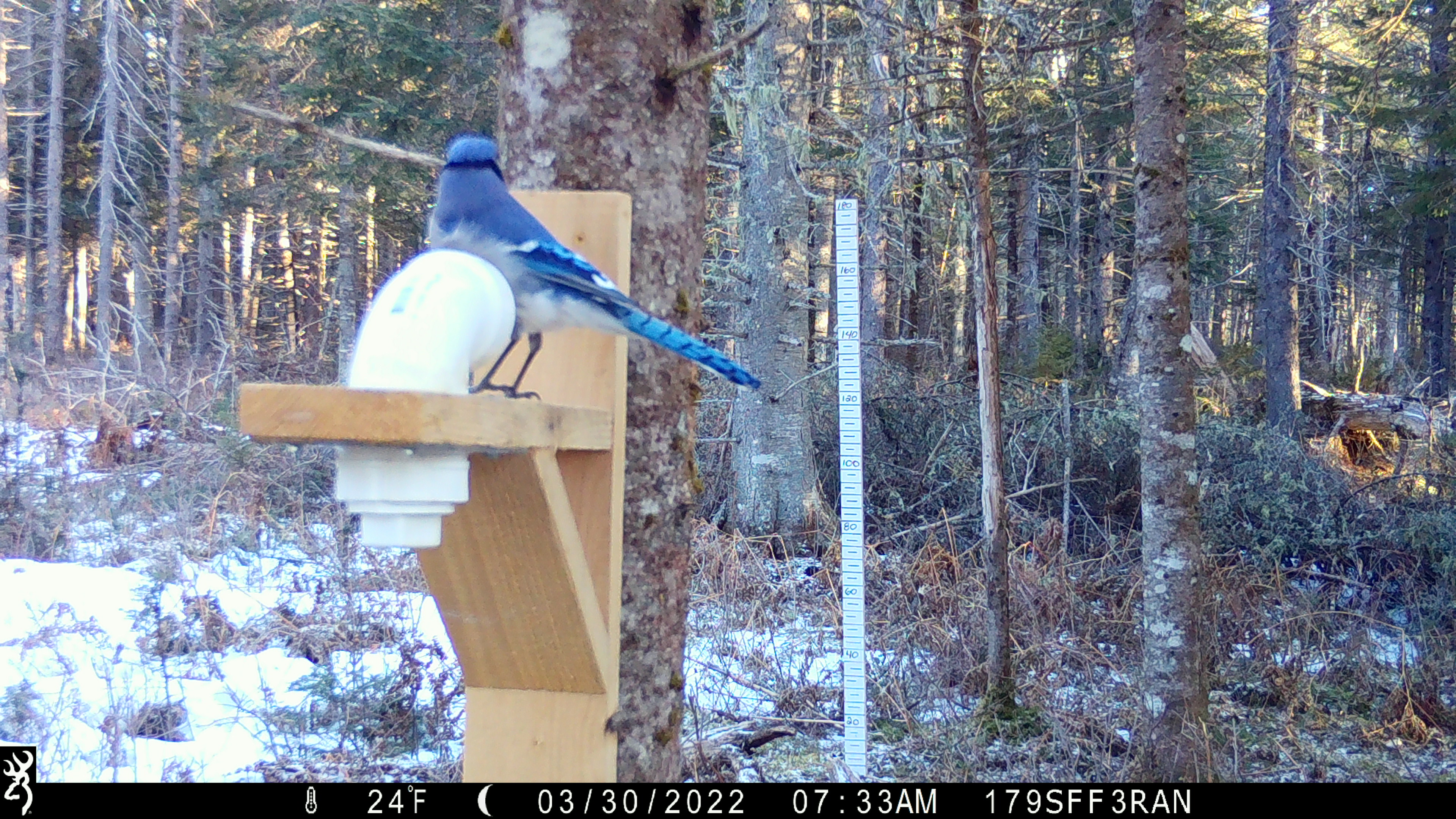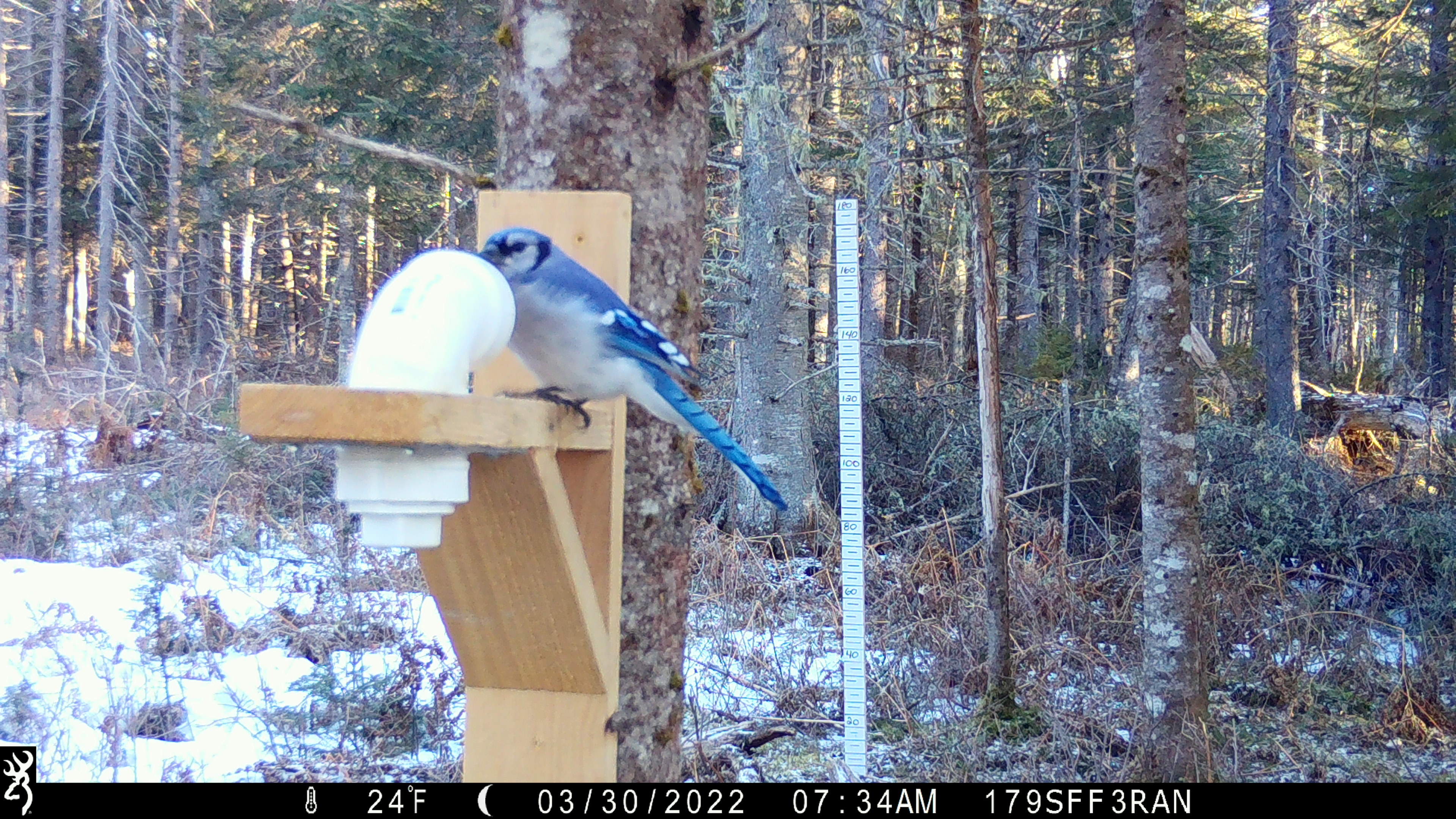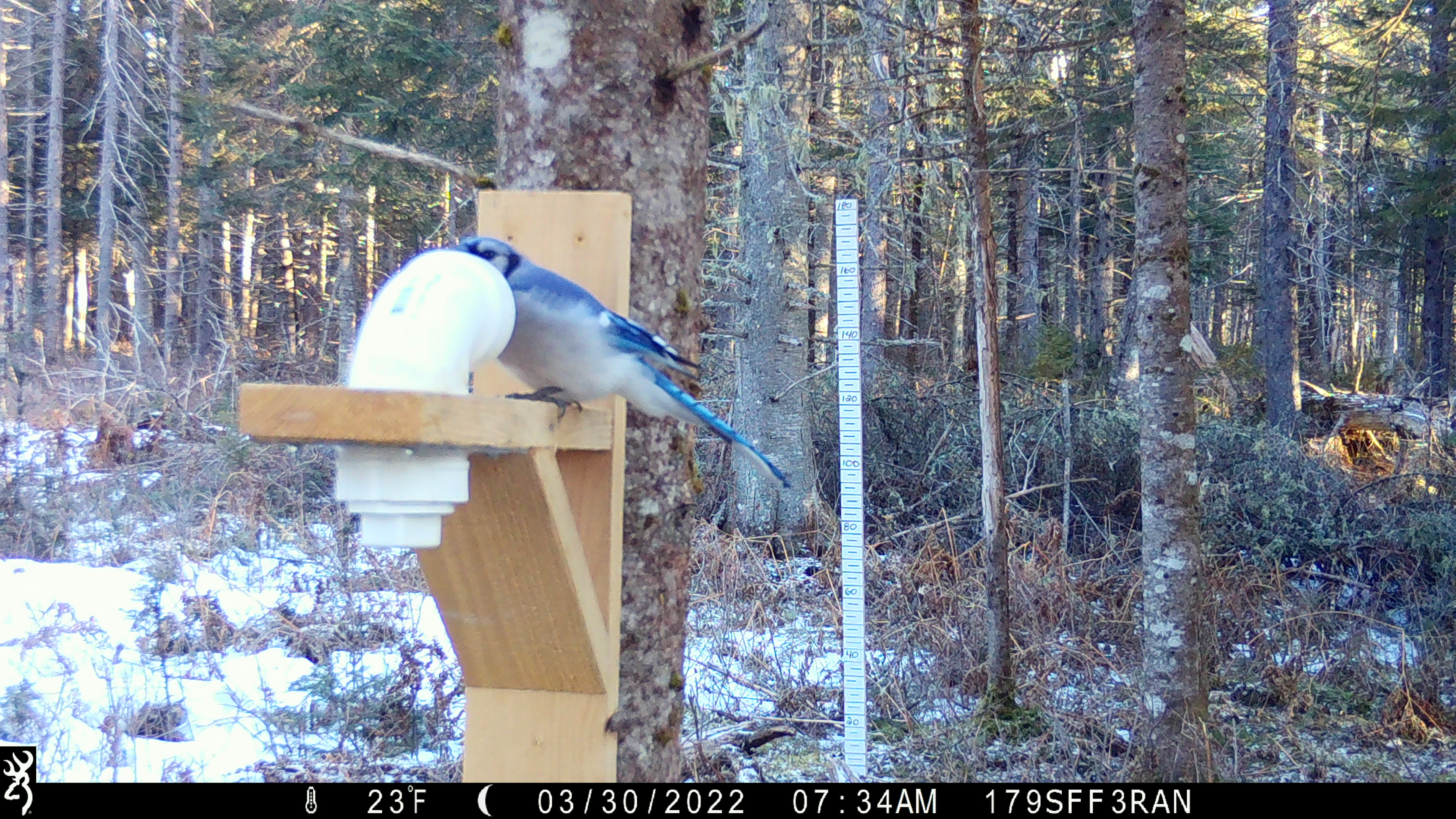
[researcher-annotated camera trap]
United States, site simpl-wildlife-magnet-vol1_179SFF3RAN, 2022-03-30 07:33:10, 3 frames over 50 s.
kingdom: Animalia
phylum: Chordata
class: Aves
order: Passeriformes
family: Corvidae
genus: Cyanocitta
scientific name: Cyanocitta cristata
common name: blue jay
Blue jay (Cyanocitta cristata).